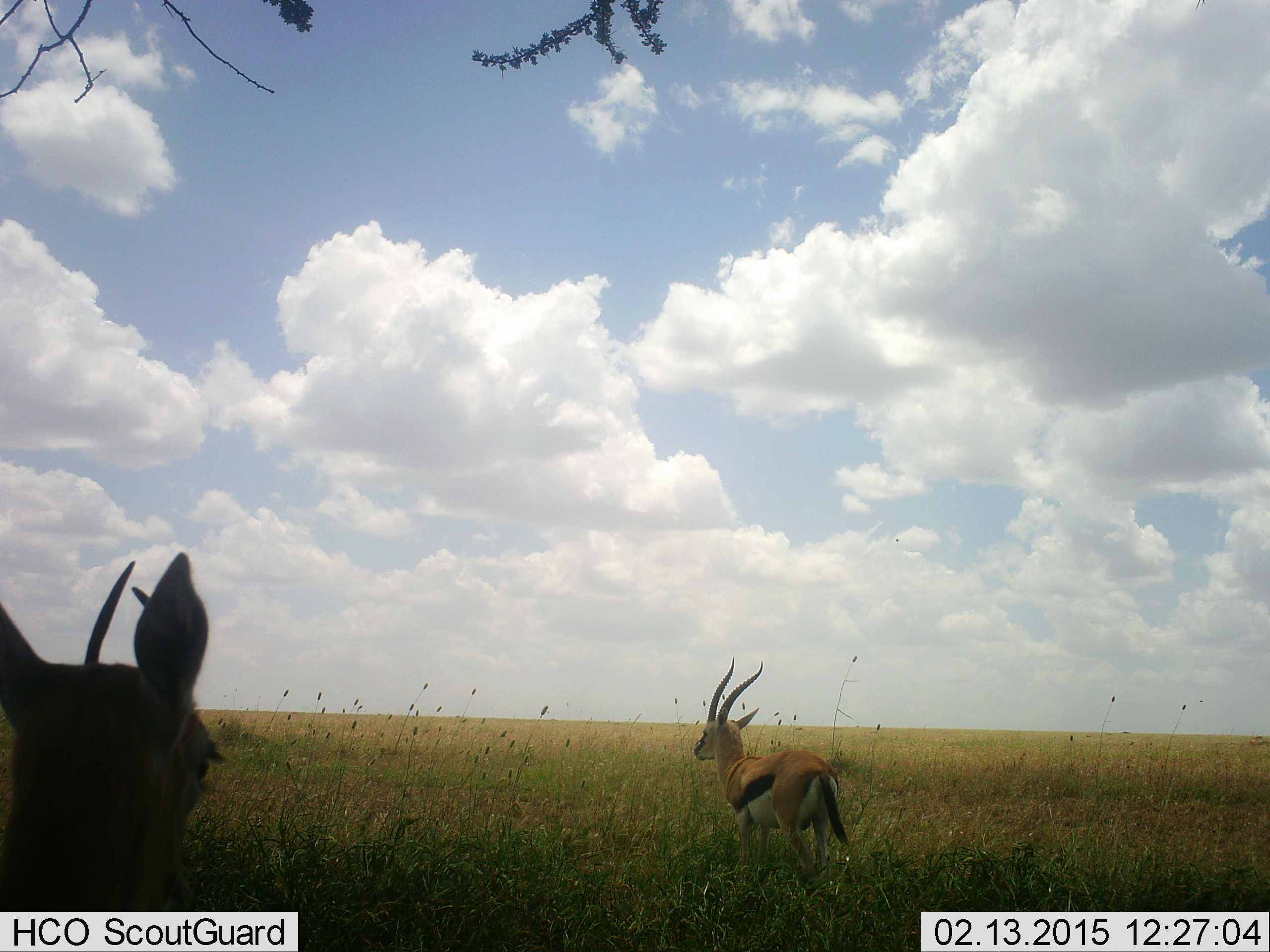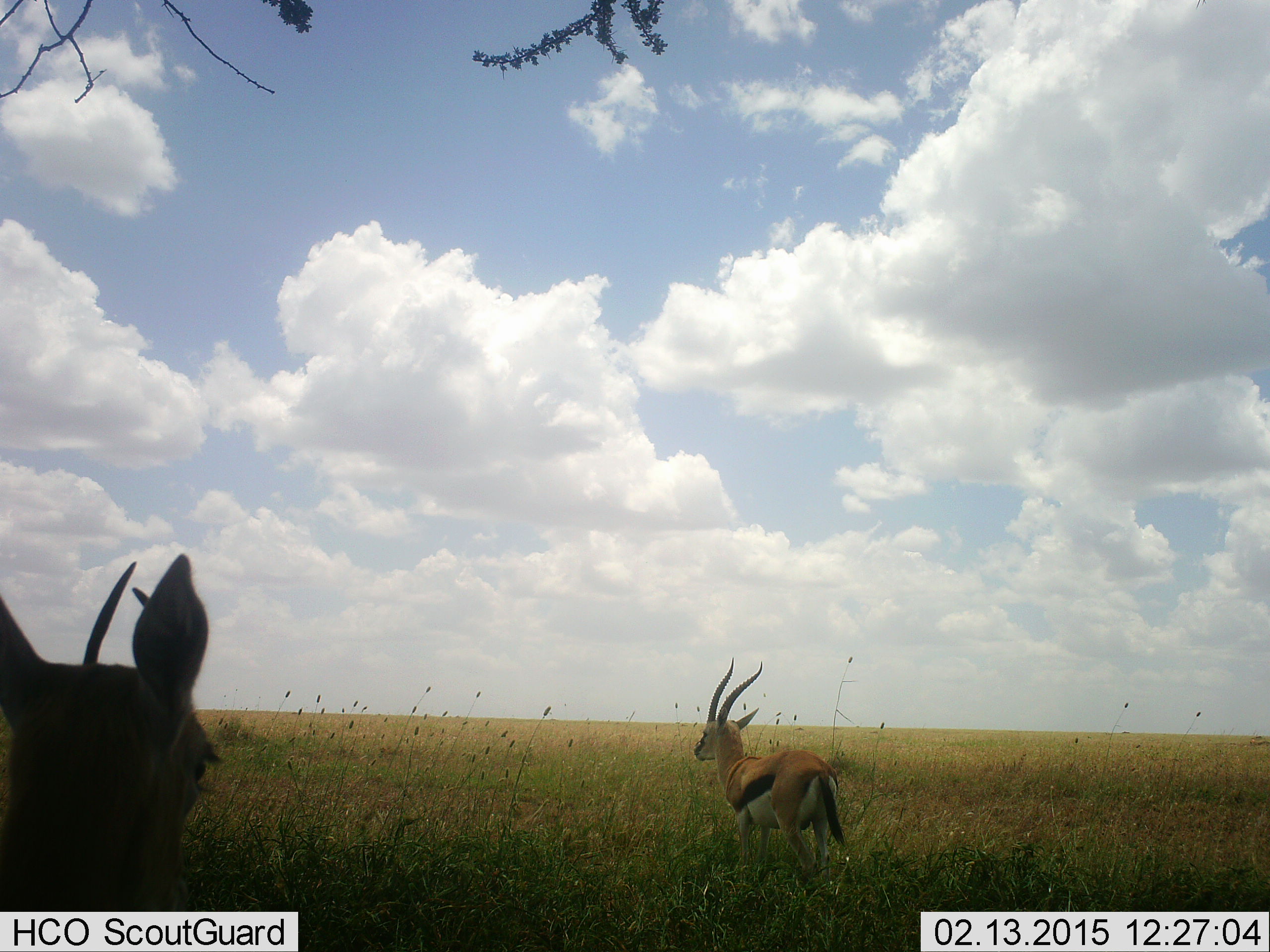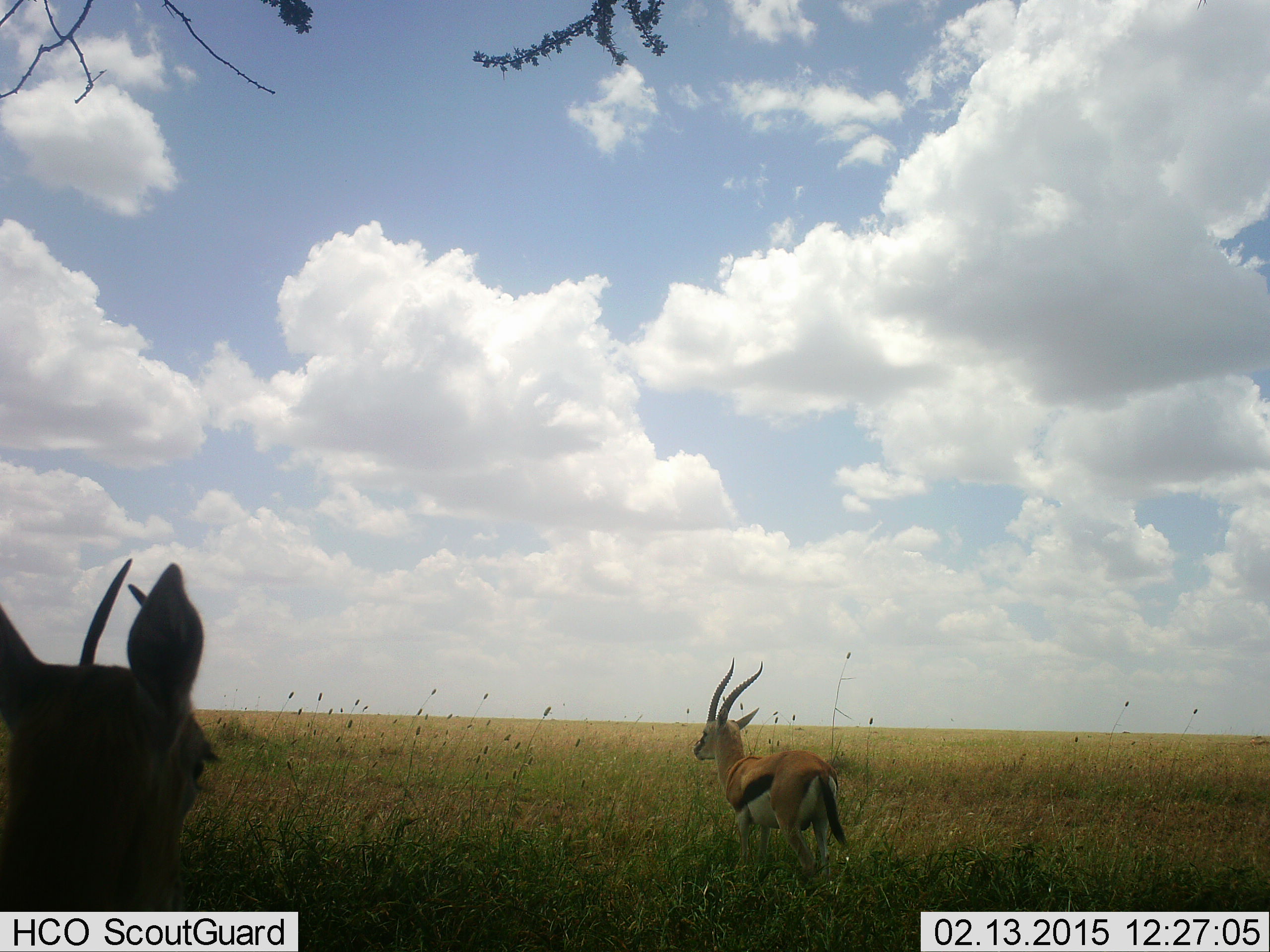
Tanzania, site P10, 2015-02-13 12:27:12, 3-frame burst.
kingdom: Animalia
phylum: Chordata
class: Mammalia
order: Artiodactyla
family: Bovidae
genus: Eudorcas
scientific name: Eudorcas thomsonii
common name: thomson's gazelle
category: gazellethomsons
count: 2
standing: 100%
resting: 10%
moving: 0%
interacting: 0%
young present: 0%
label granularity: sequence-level